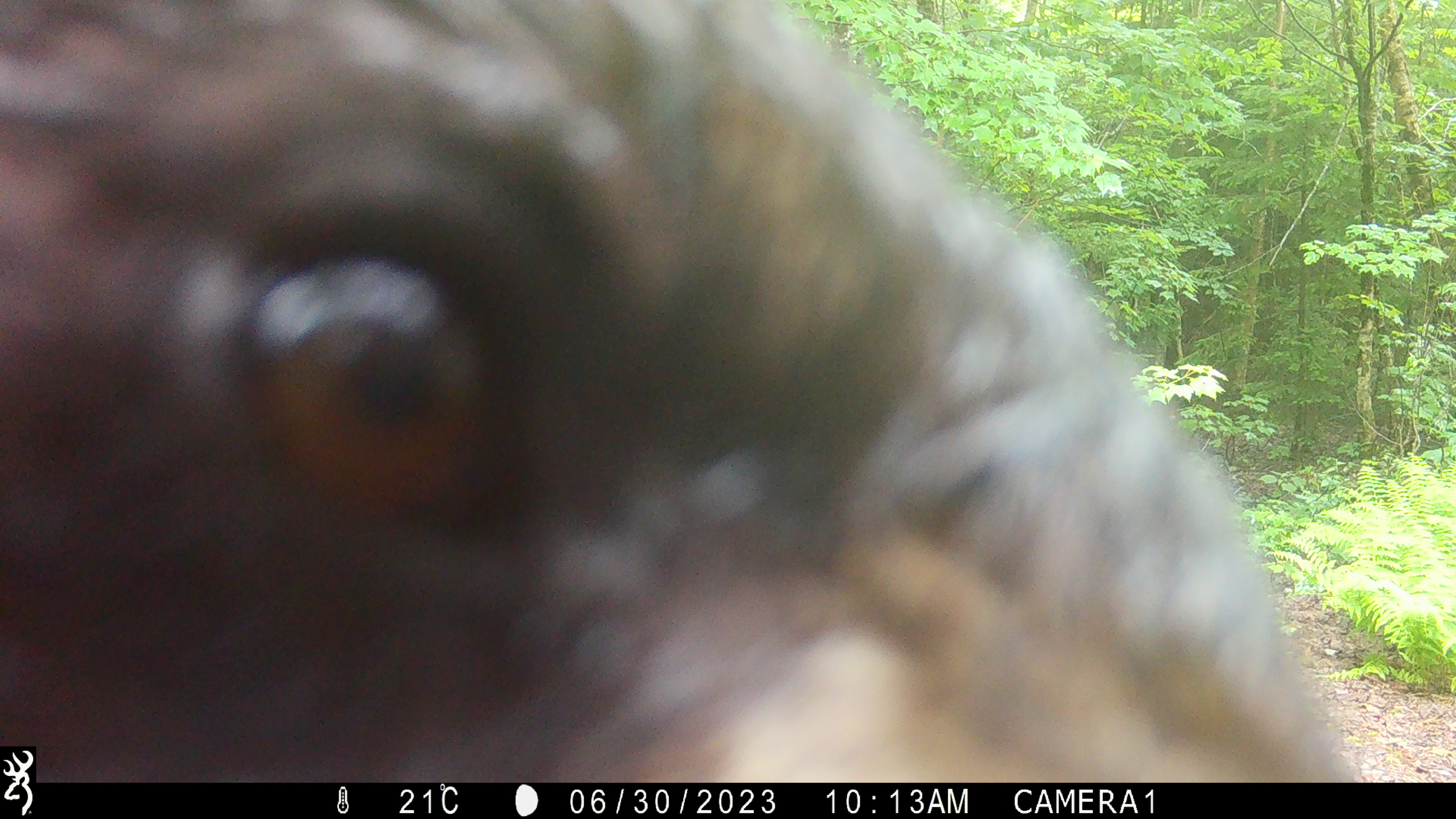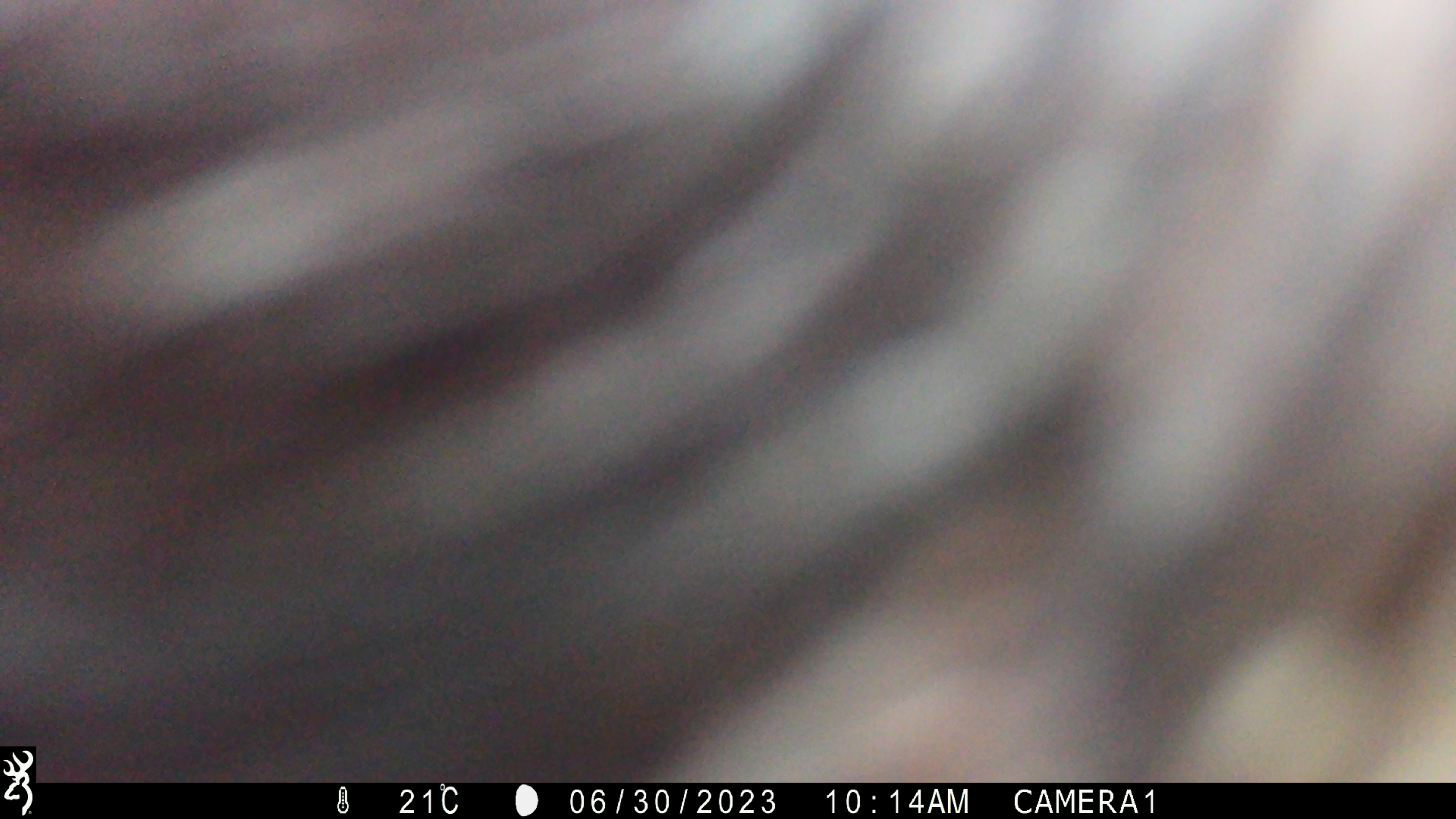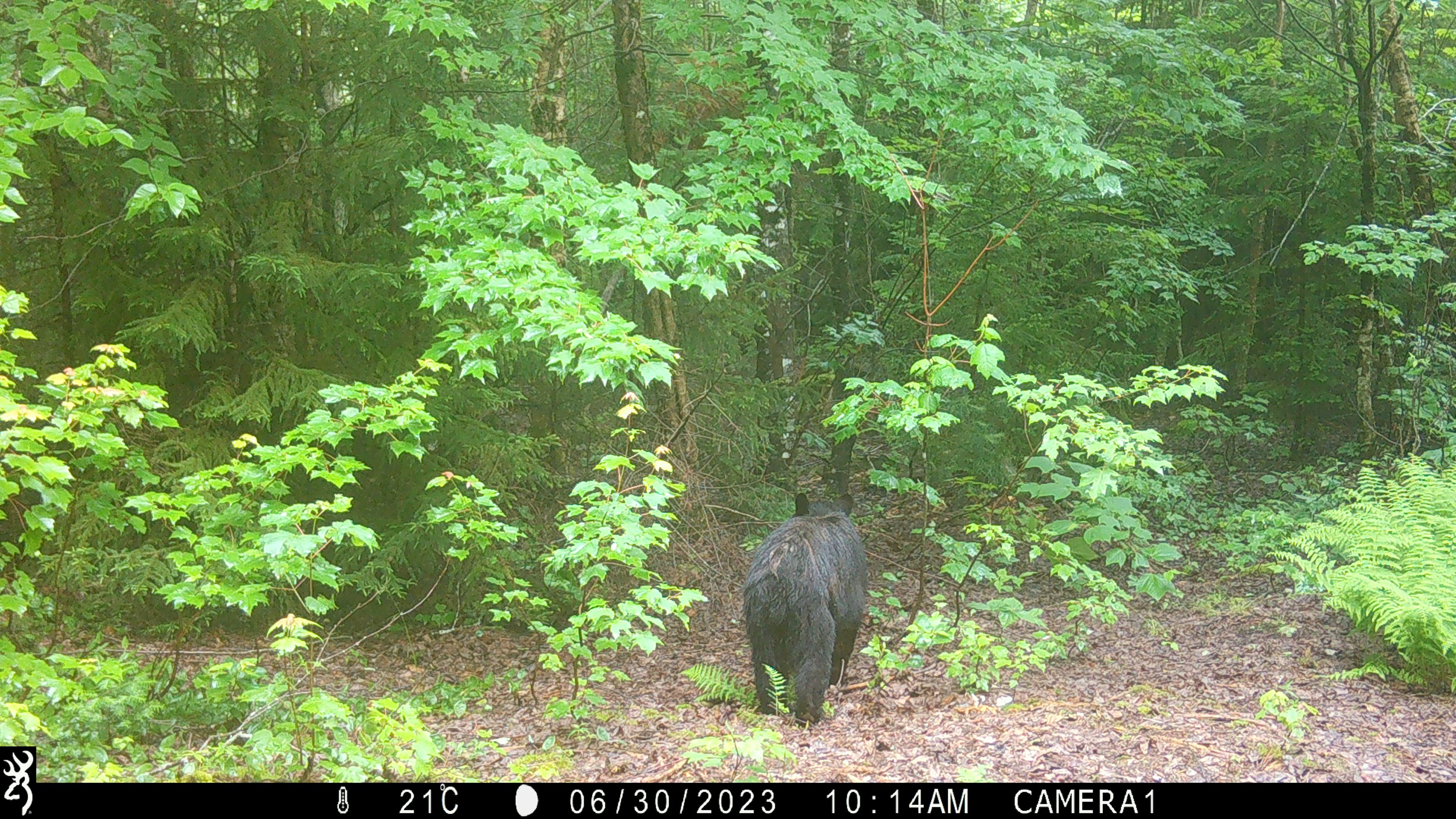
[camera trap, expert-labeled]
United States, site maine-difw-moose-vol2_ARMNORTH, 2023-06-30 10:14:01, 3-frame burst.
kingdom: Animalia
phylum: Chordata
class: Mammalia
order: Carnivora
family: Ursidae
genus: Ursus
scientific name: Ursus americanus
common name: black bear